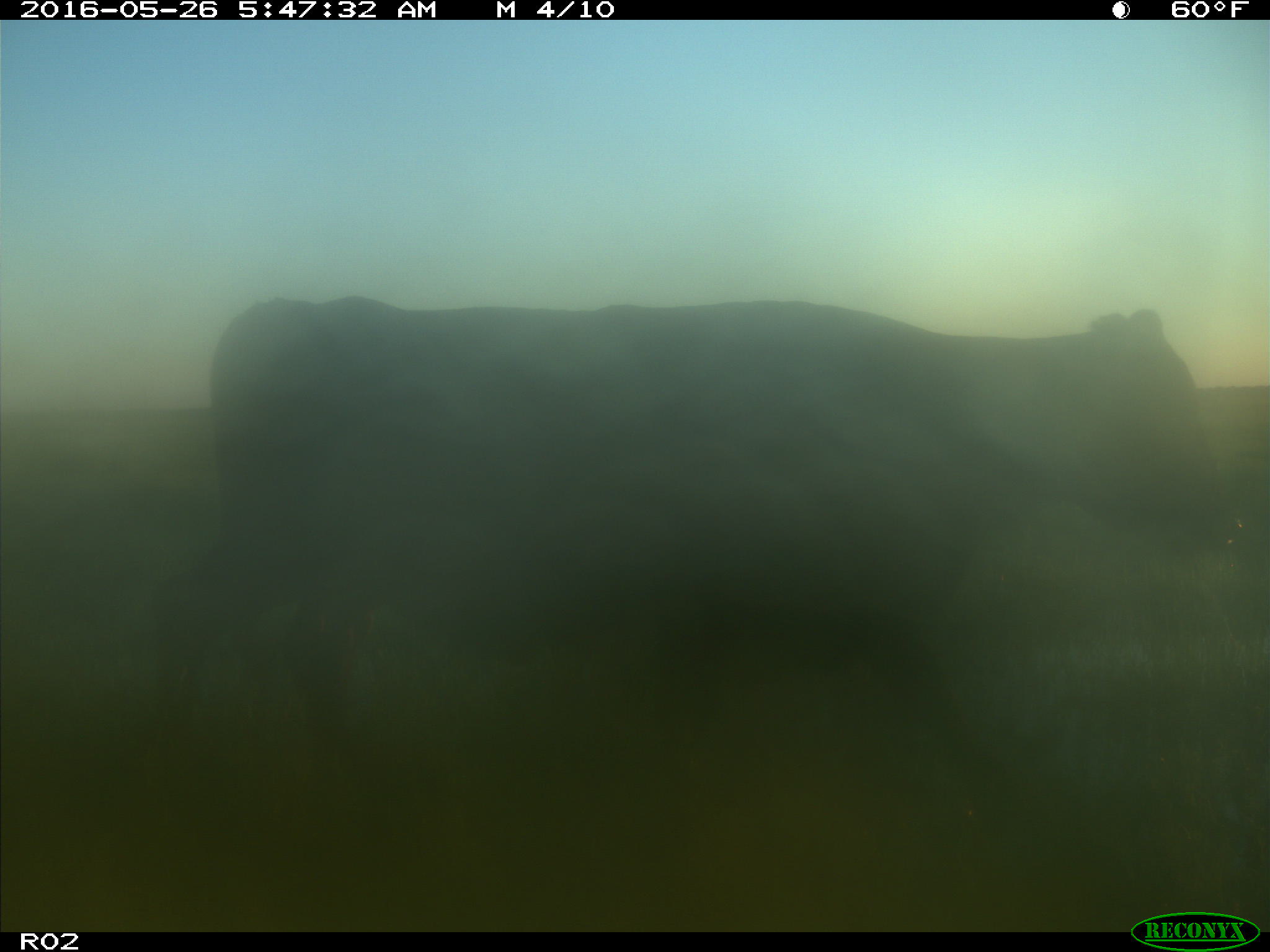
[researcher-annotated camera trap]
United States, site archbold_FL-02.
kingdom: Animalia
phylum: Chordata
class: Mammalia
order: Artiodactyla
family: Bovidae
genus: Bos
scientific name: Bos taurus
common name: domestic cow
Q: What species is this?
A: Bos taurus (domestic cow).